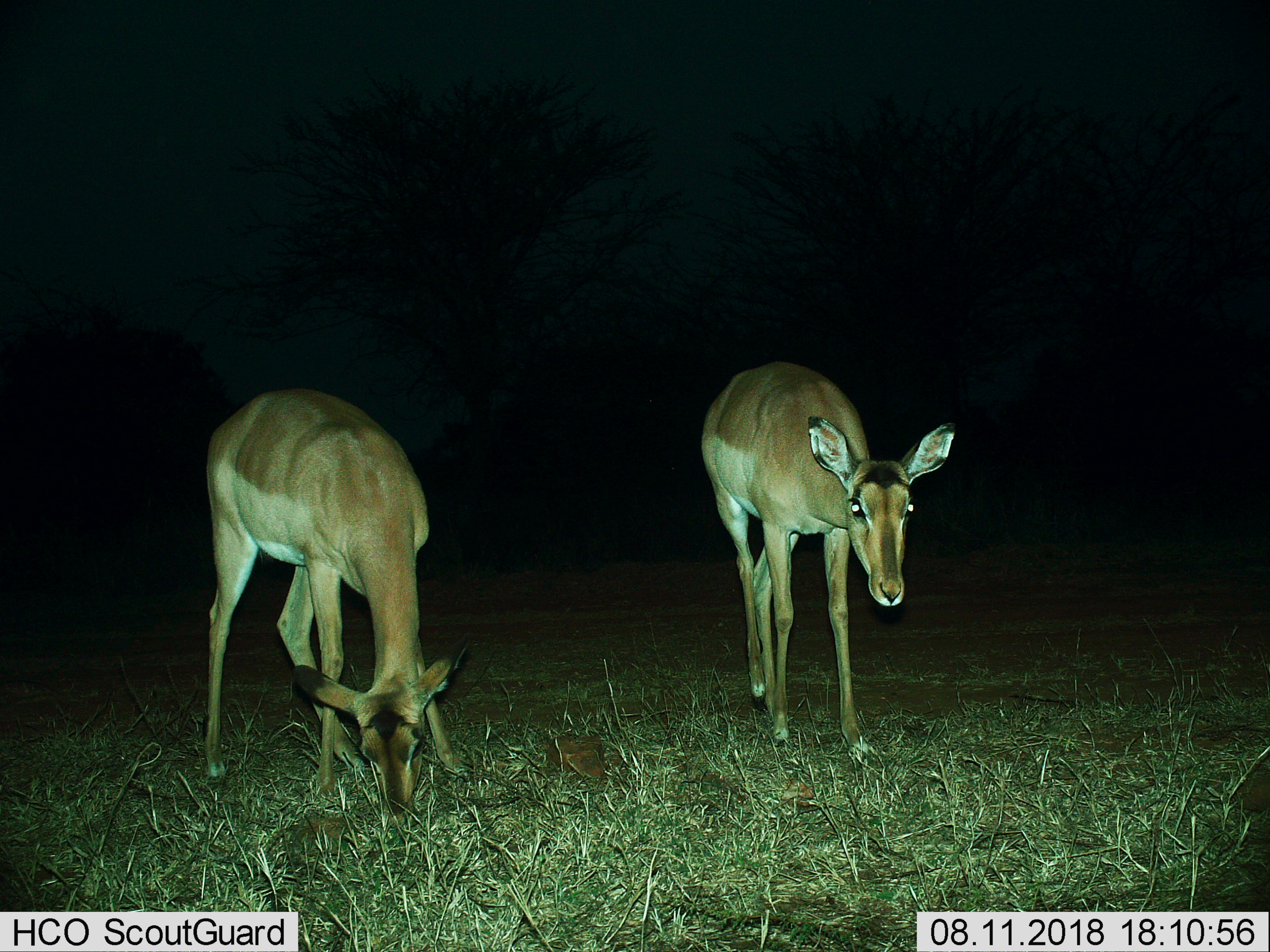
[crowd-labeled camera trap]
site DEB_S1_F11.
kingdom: Animalia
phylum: Chordata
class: Mammalia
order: Artiodactyla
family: Bovidae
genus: Aepyceros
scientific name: Aepyceros melampus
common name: impala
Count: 2.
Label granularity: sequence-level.